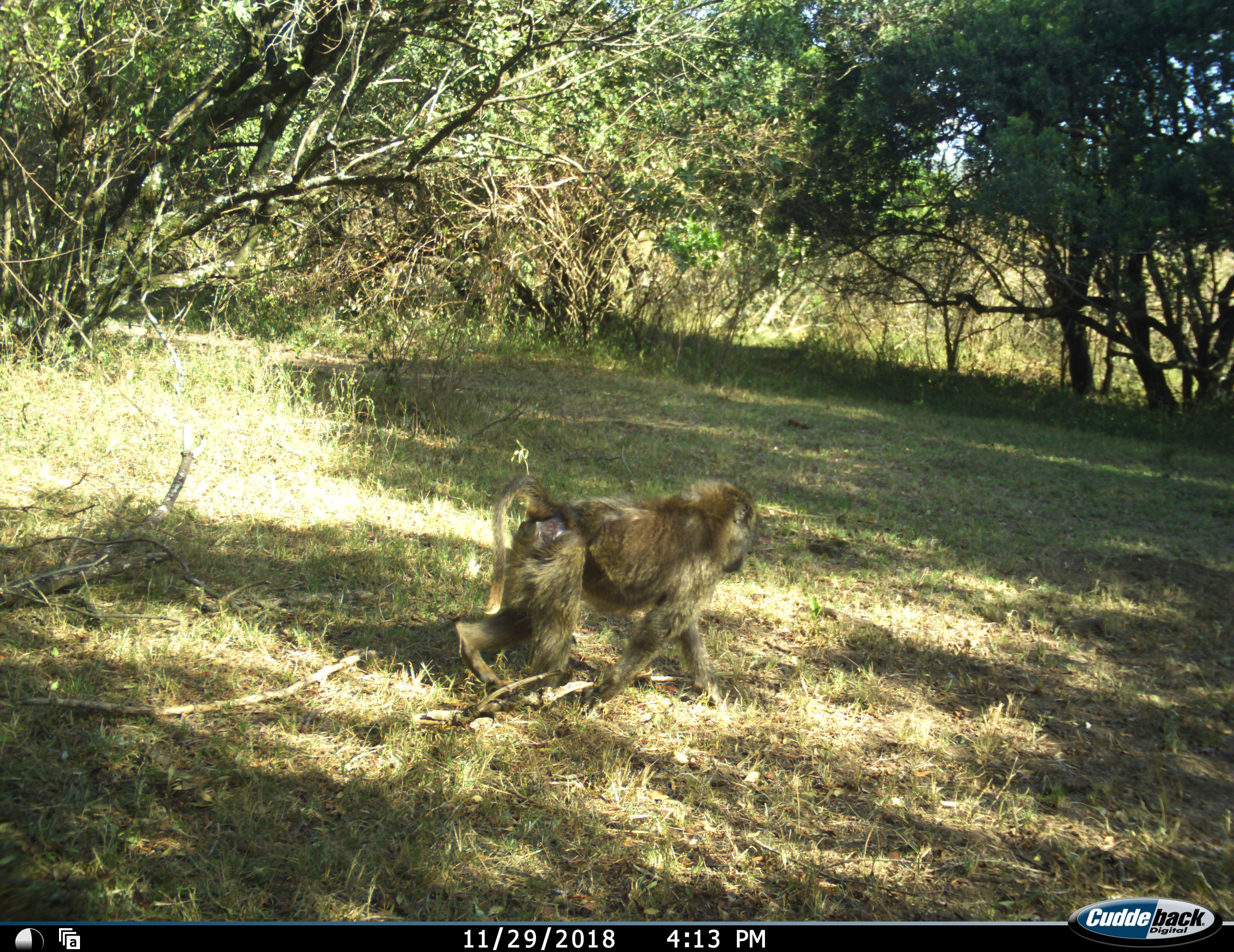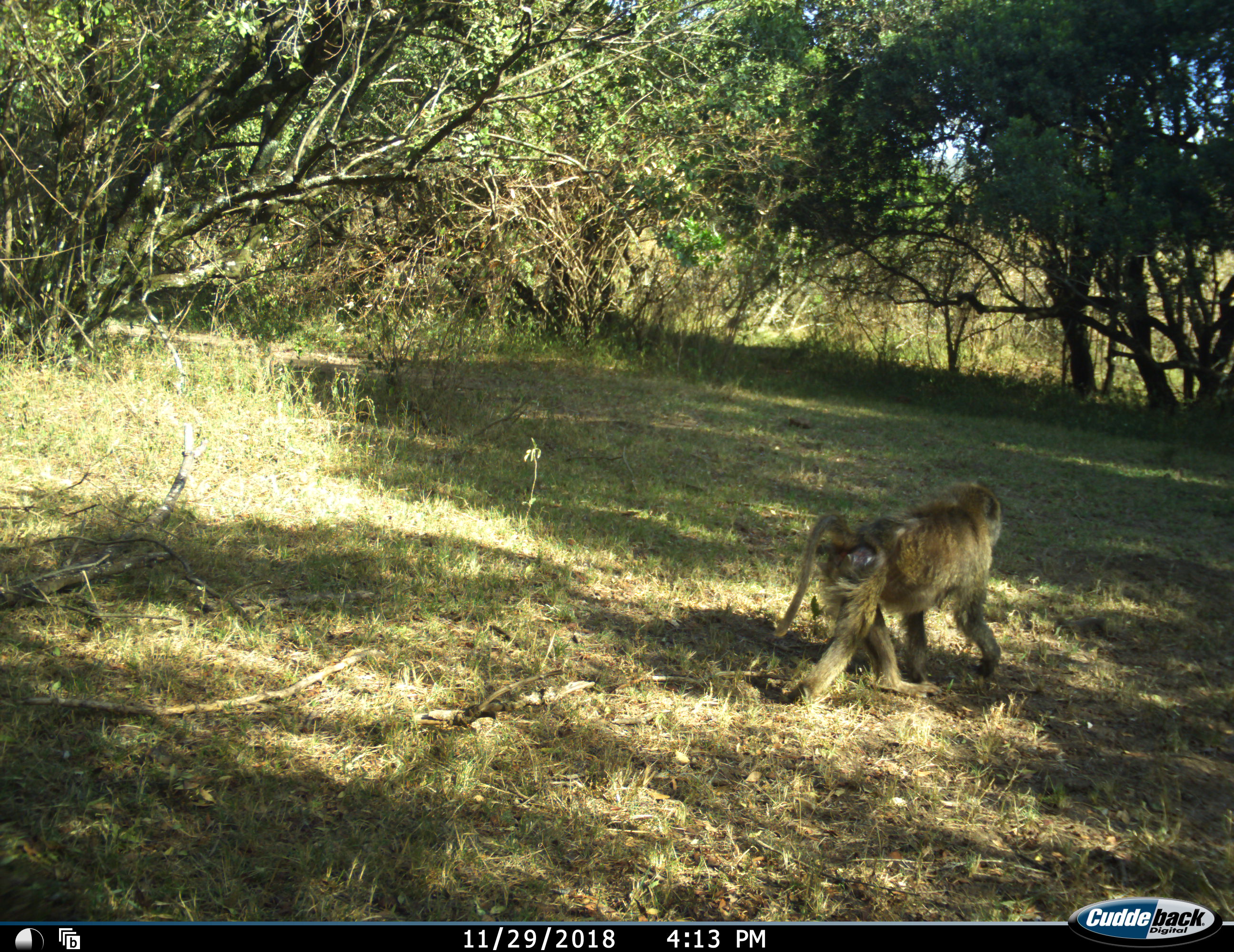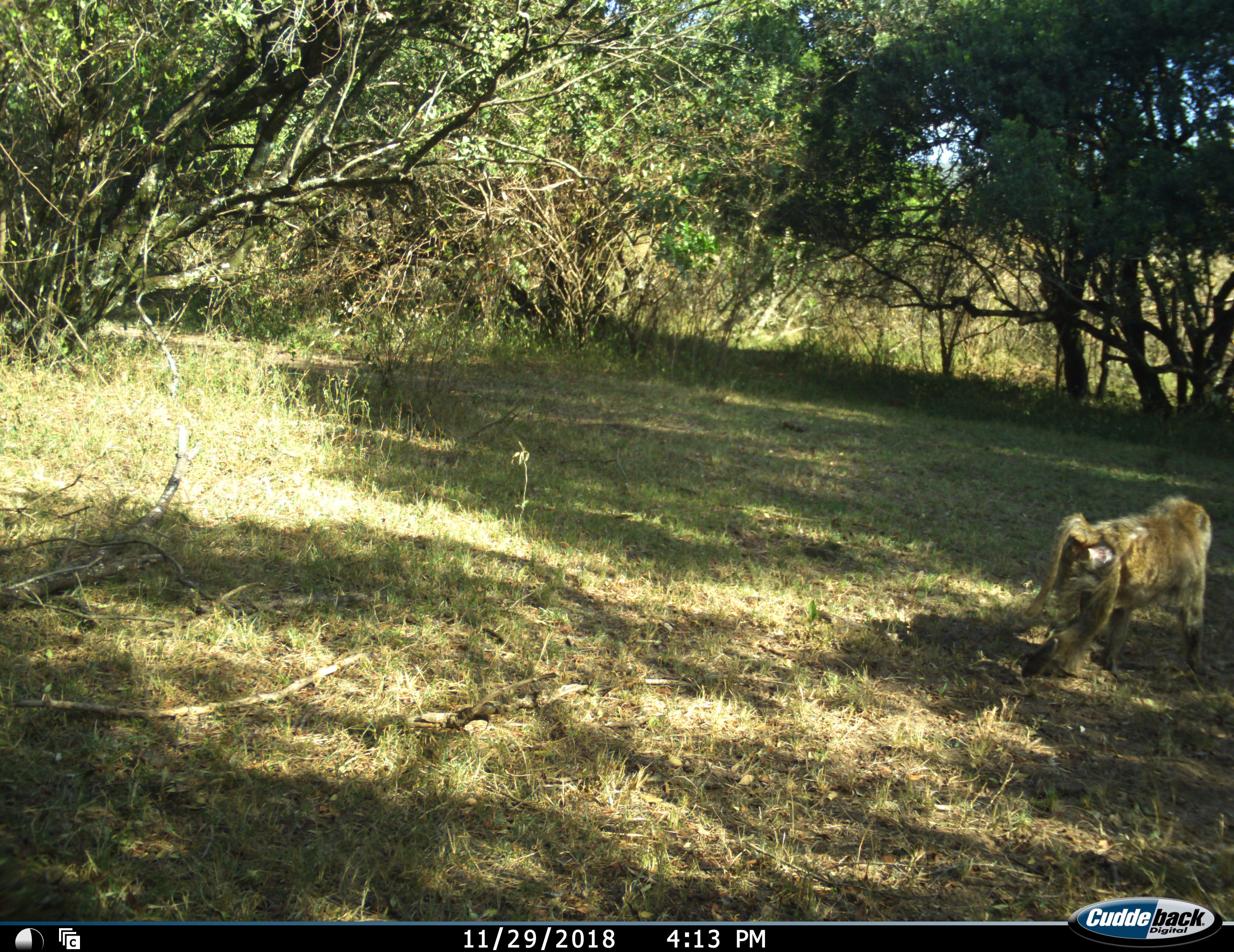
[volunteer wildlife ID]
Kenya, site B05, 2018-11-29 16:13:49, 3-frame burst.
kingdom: Animalia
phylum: Chordata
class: Mammalia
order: Primates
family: Cercopithecidae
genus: Papio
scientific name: Papio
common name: baboon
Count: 1.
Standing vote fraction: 0%.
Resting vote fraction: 0%.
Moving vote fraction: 100%.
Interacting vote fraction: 0%.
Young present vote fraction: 0%.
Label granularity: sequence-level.